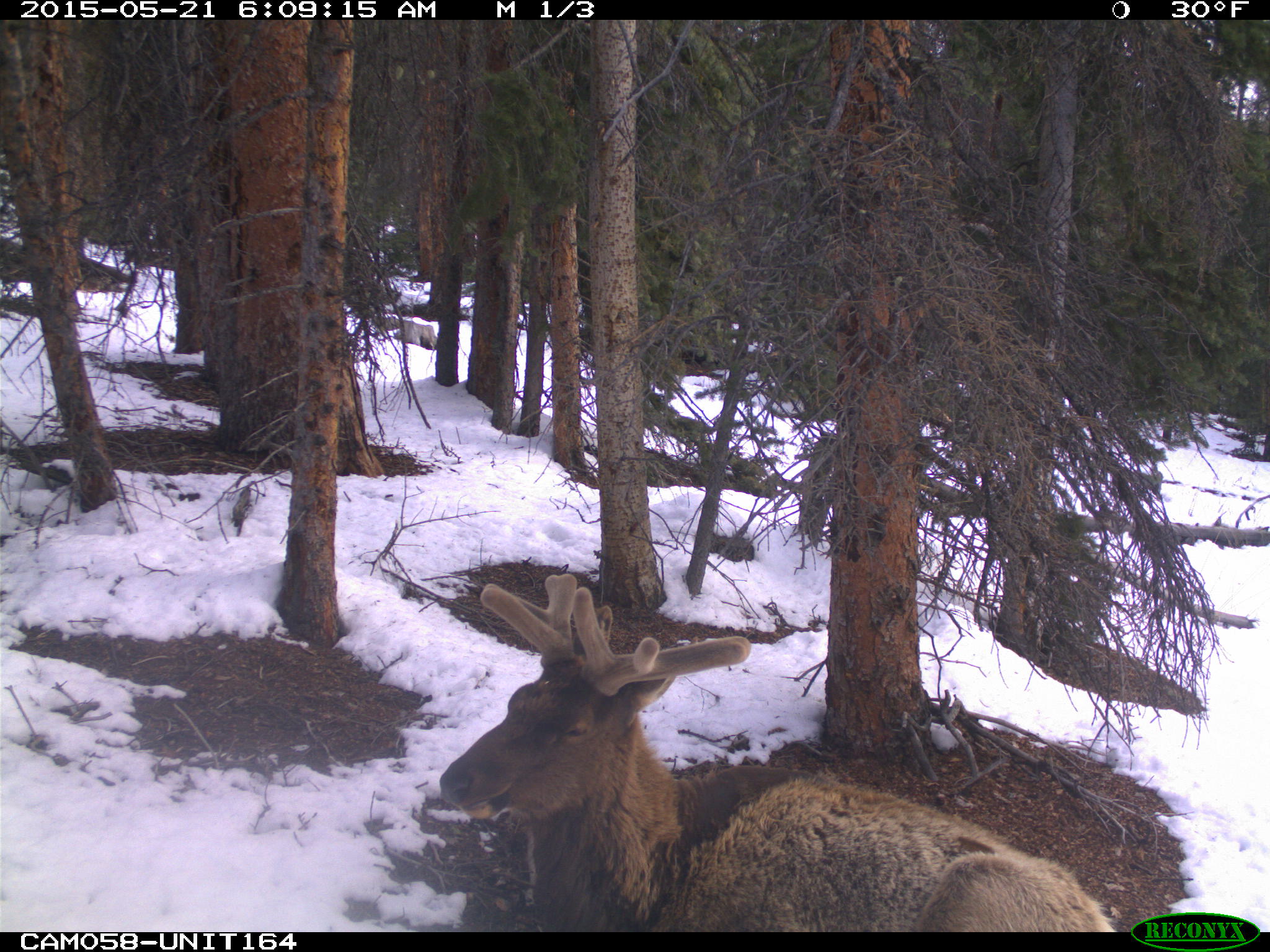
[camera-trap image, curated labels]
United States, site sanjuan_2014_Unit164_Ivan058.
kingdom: Animalia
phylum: Chordata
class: Mammalia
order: Artiodactyla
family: Cervidae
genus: Cervus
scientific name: Cervus elaphus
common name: red deer